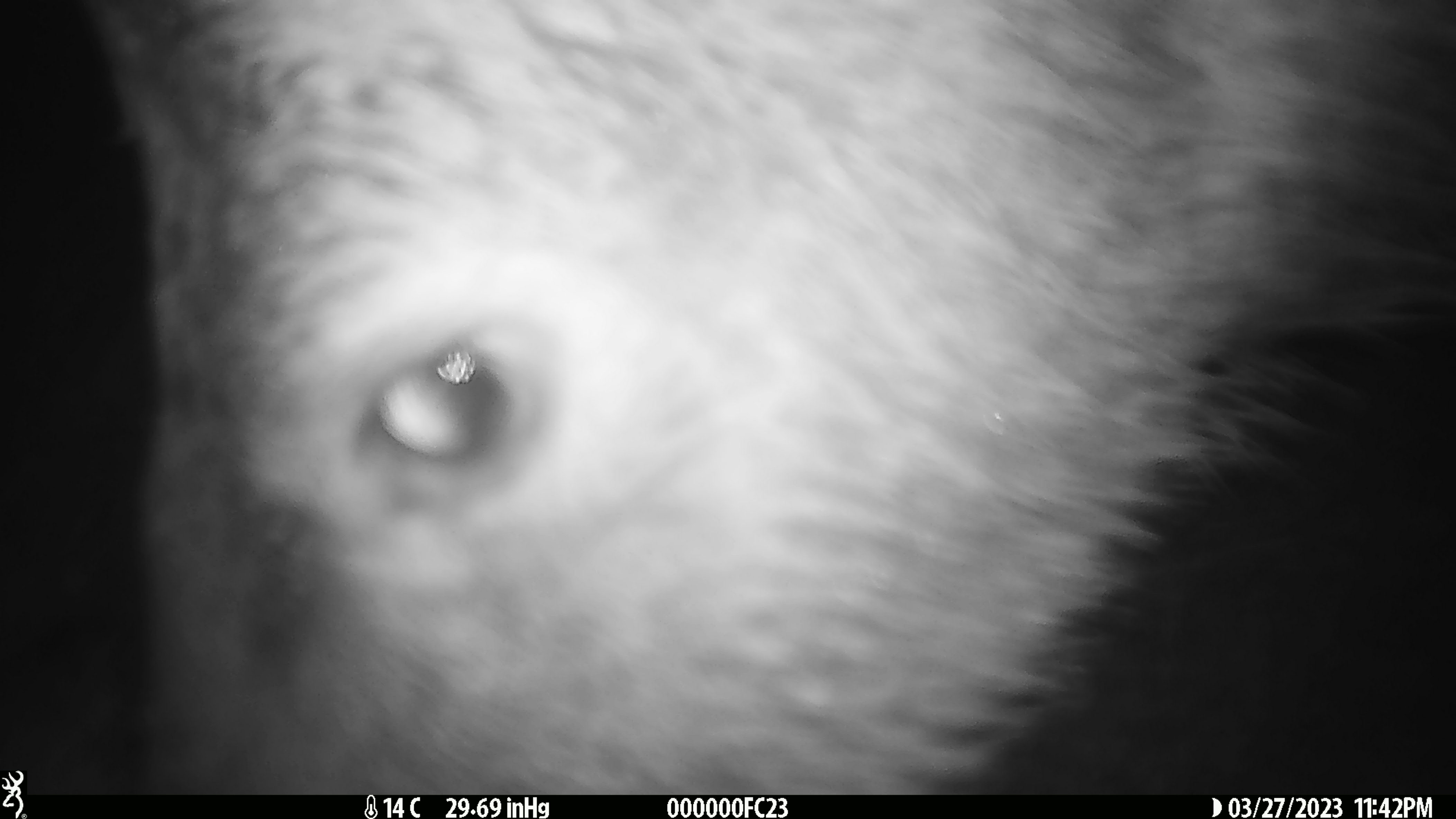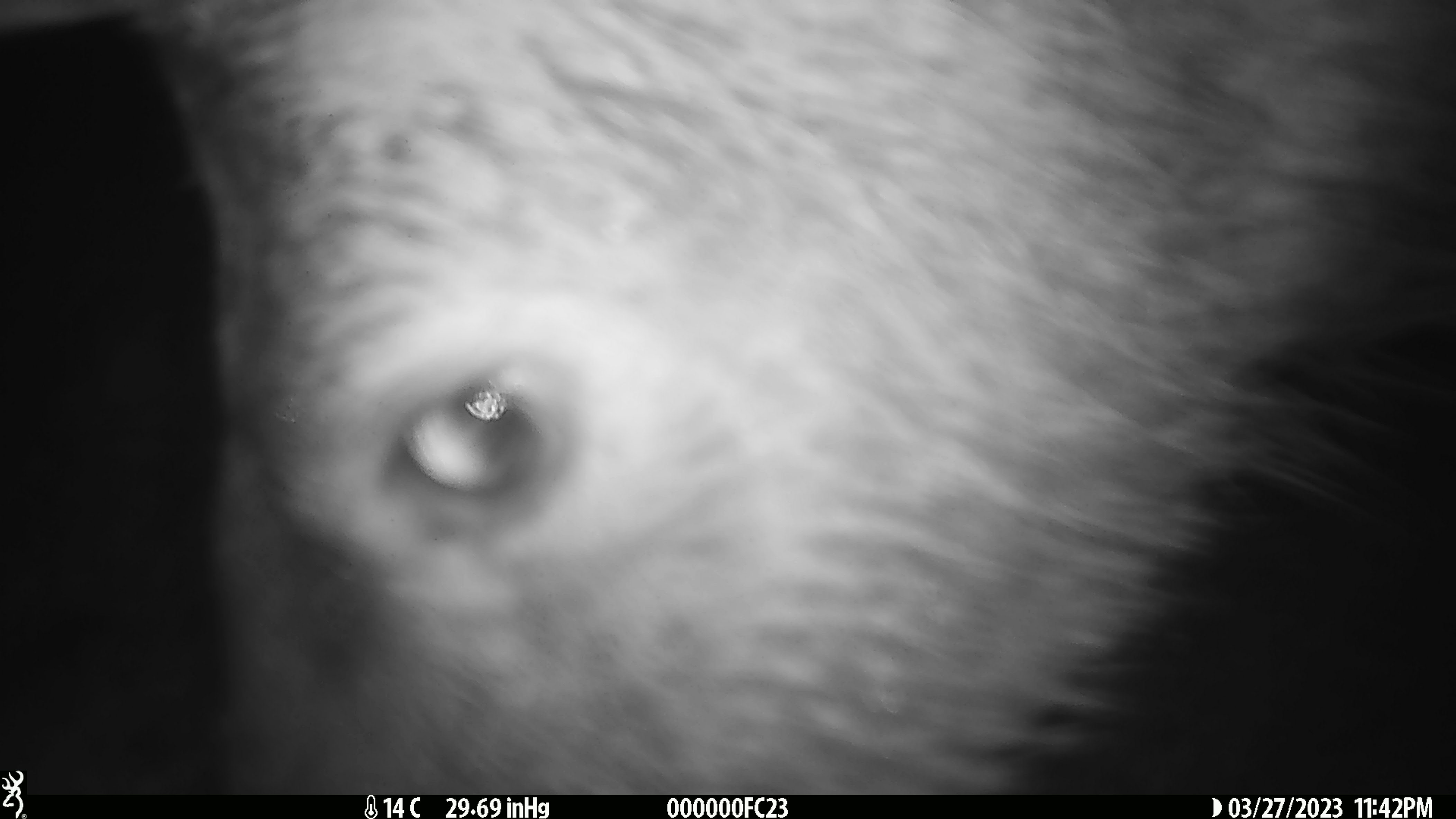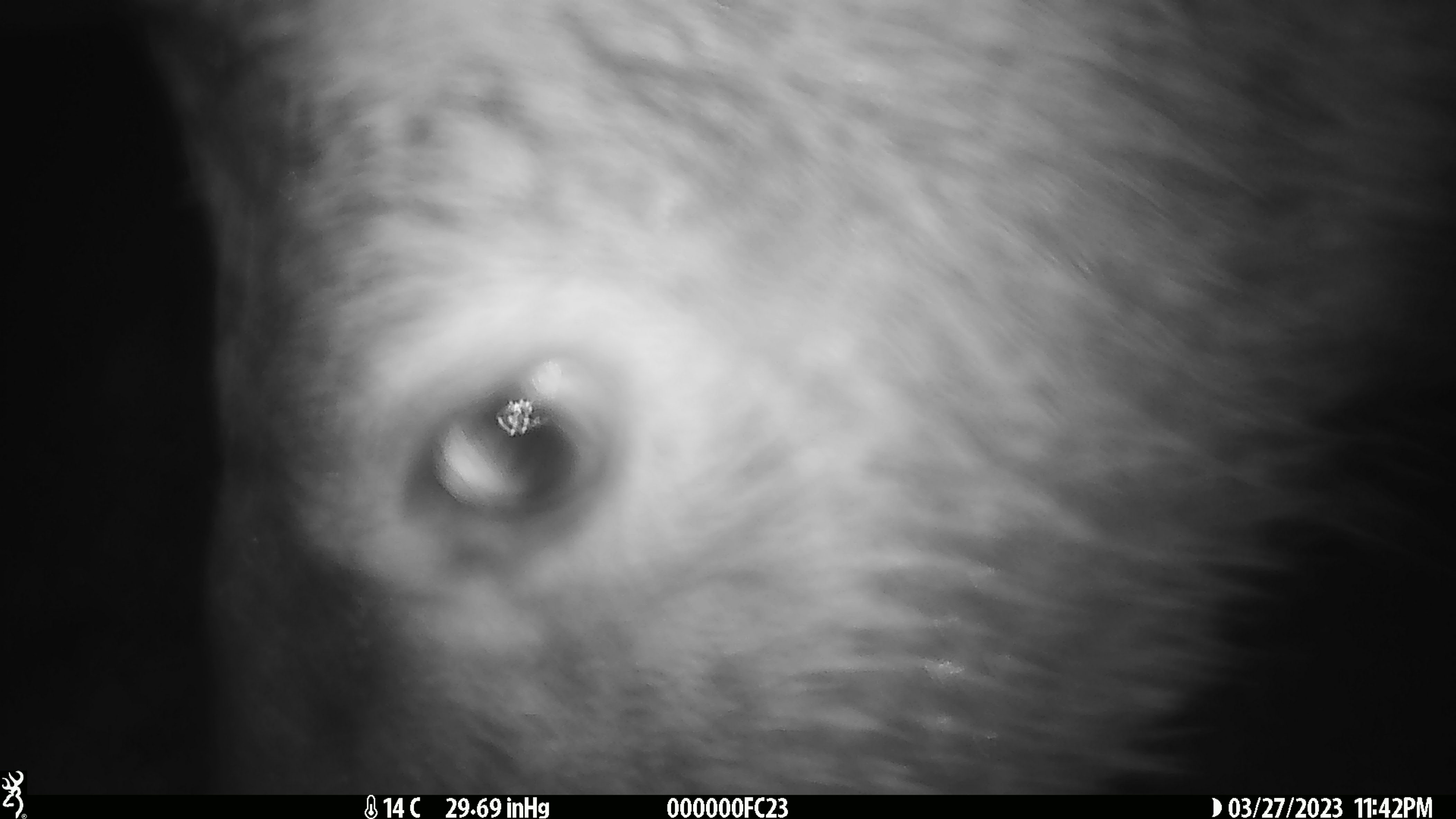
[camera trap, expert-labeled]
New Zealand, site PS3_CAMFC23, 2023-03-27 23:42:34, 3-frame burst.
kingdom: Animalia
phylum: Chordata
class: Mammalia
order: Artiodactyla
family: Cervidae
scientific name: Cervidae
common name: deer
Deer (Cervidae).